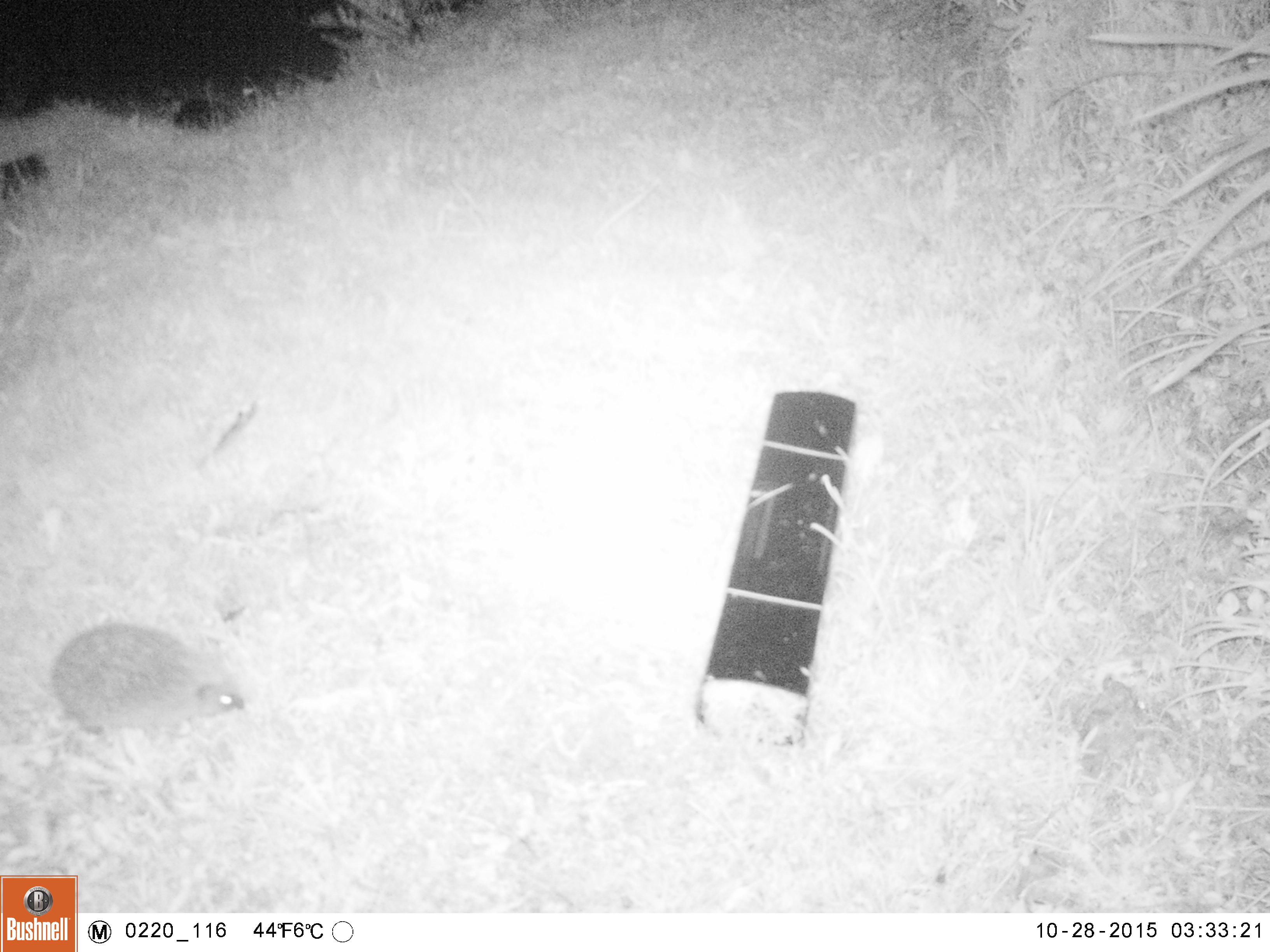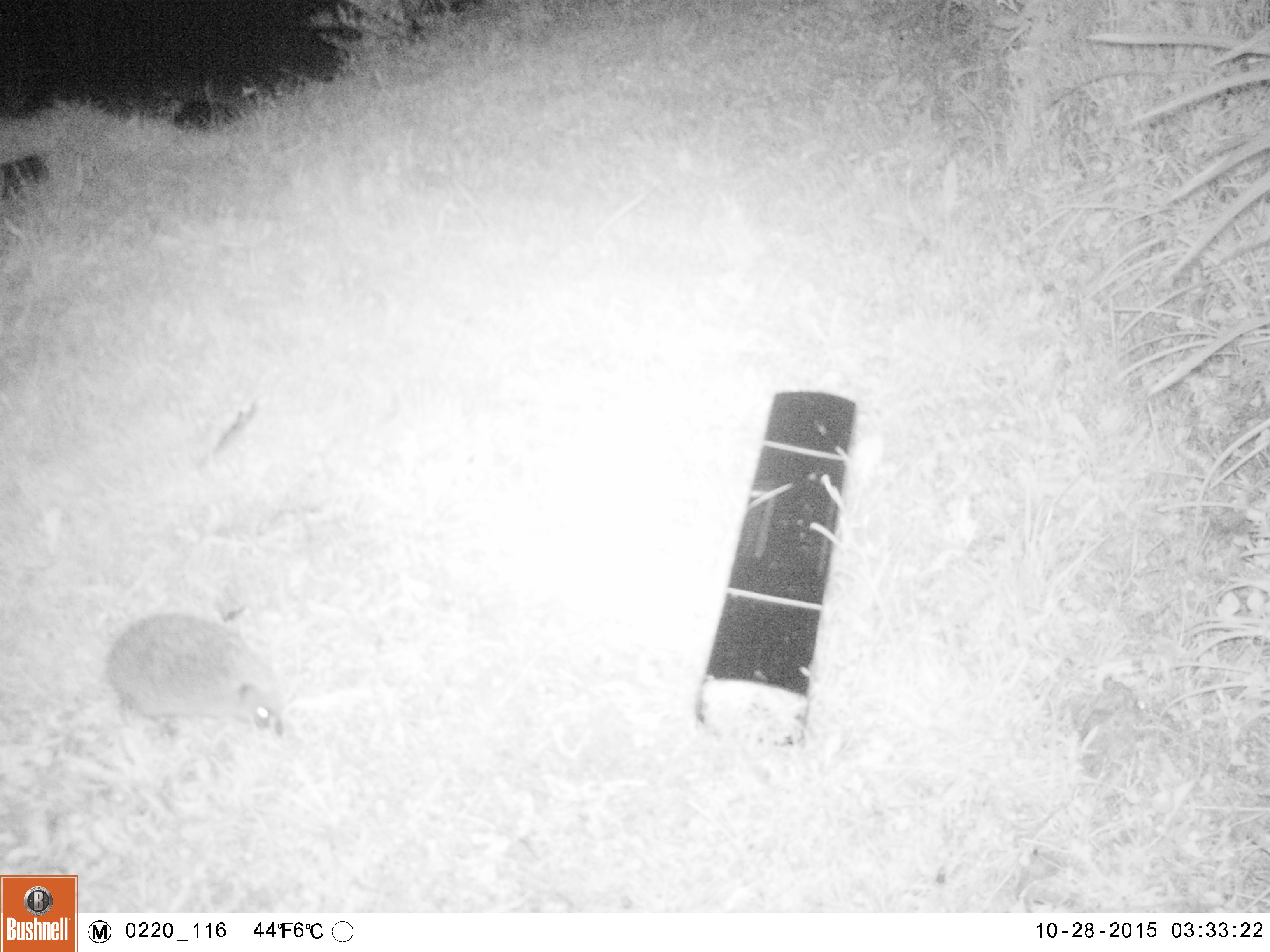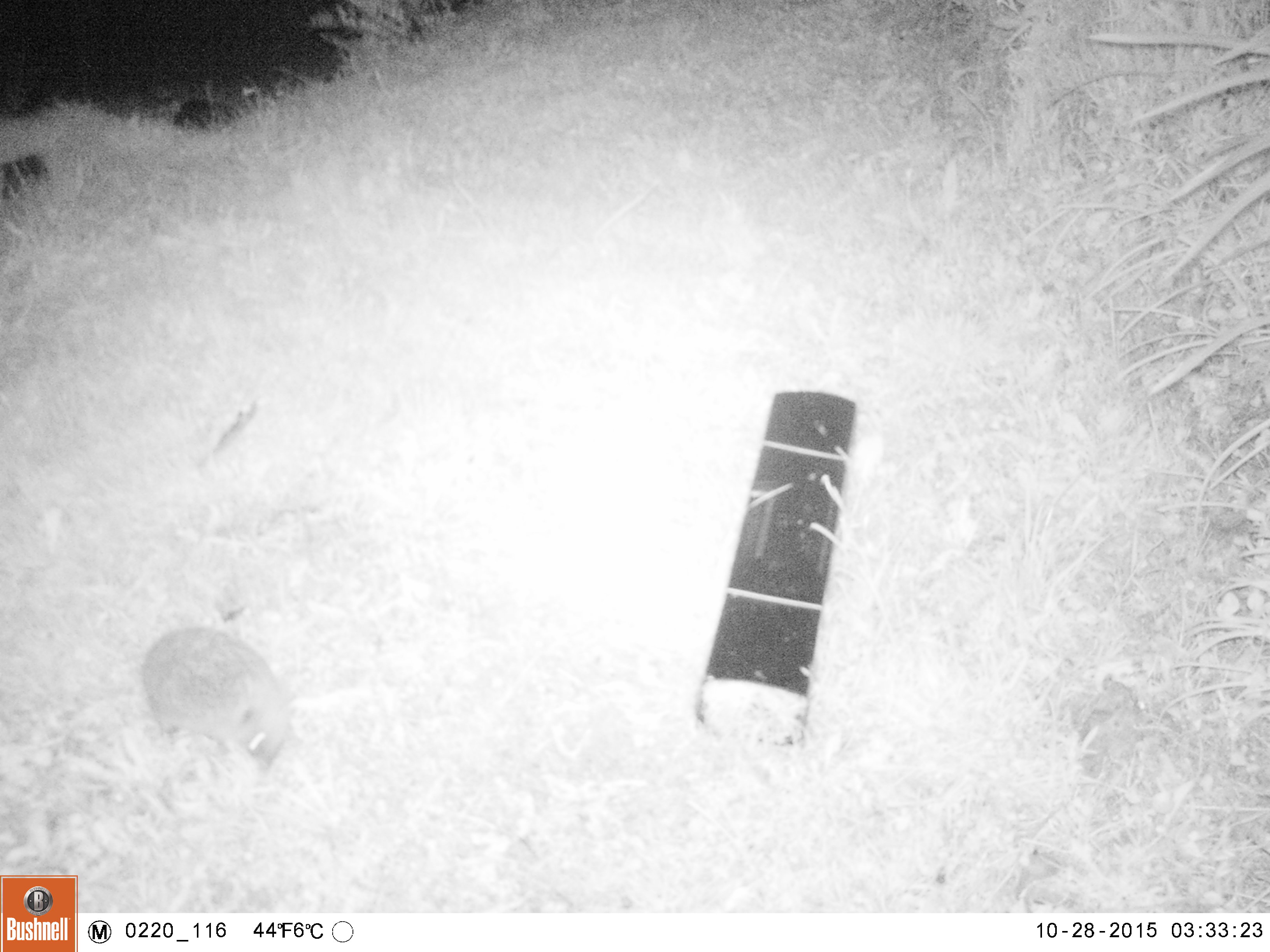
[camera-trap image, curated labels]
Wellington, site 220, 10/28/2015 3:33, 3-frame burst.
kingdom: Animalia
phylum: Chordata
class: Mammalia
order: Eulipotyphla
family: Erinaceidae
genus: Erinaceus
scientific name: Erinaceus europaeus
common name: hedgehog